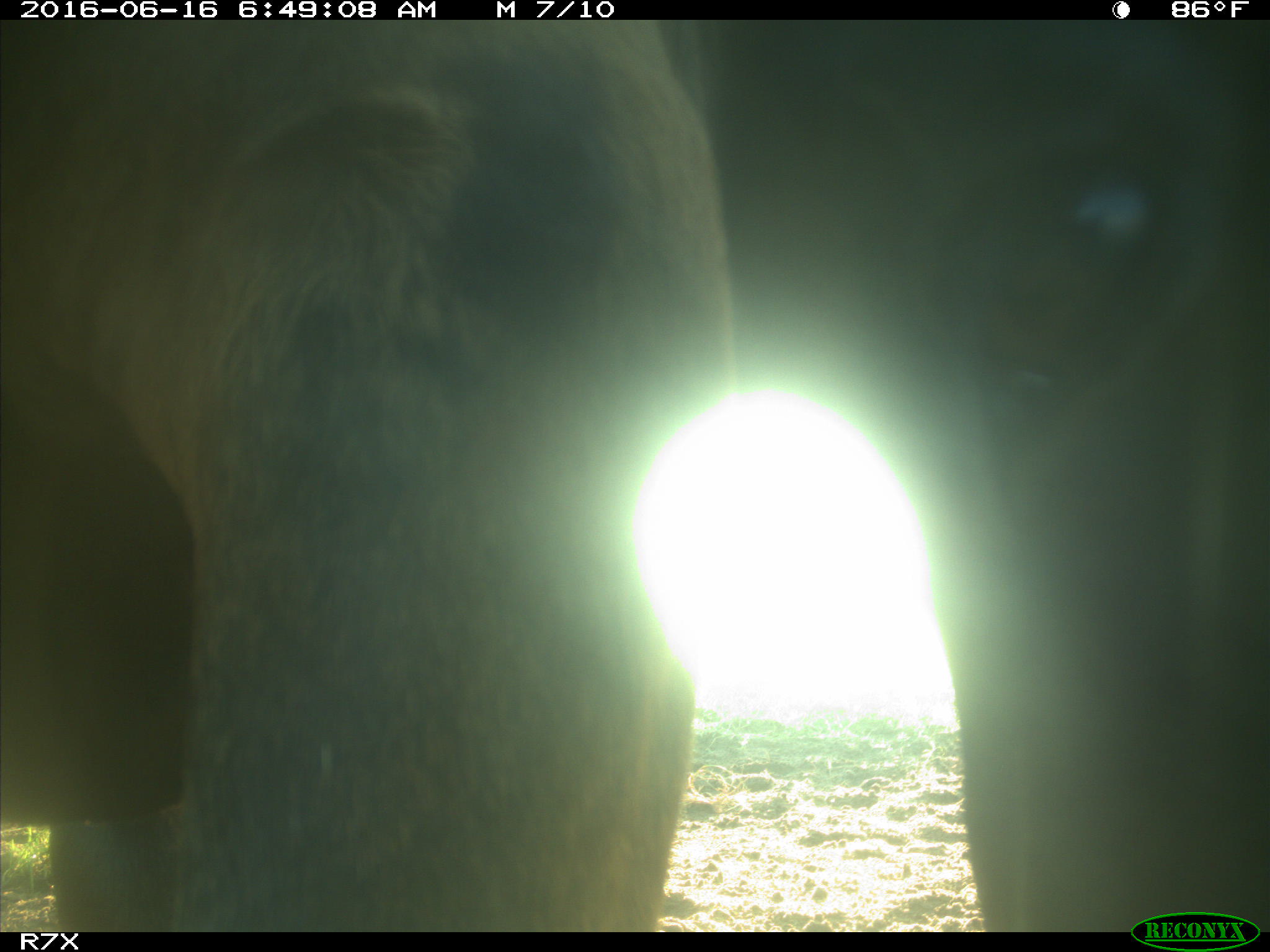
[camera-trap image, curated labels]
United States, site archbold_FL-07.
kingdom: Animalia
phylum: Chordata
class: Mammalia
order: Artiodactyla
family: Bovidae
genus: Bos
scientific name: Bos taurus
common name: domestic cow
Bos taurus (domestic cow).